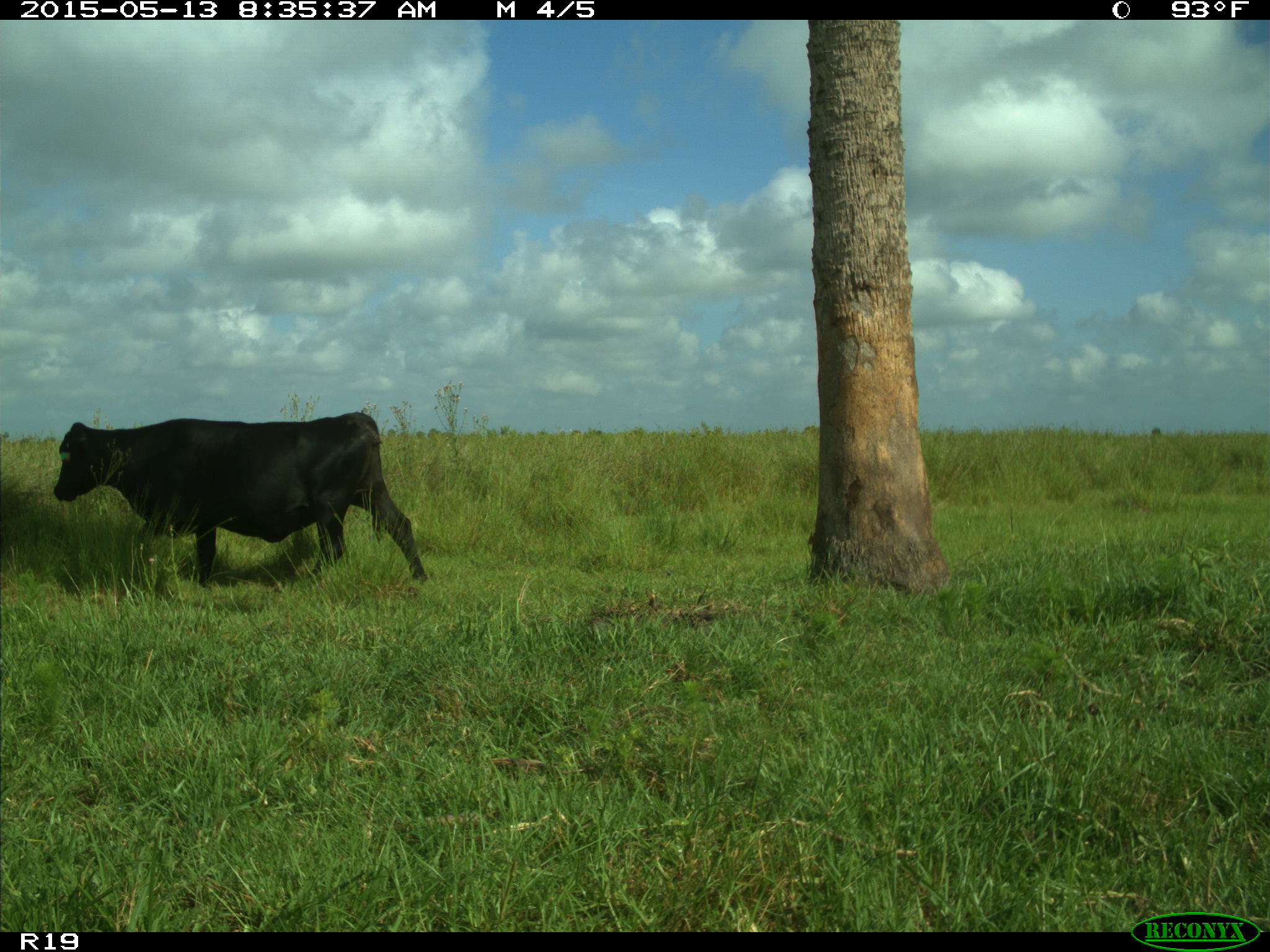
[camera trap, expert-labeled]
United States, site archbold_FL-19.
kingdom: Animalia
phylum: Chordata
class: Mammalia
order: Artiodactyla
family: Bovidae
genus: Bos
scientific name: Bos taurus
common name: domestic cow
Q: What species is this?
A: Bos taurus (domestic cow).